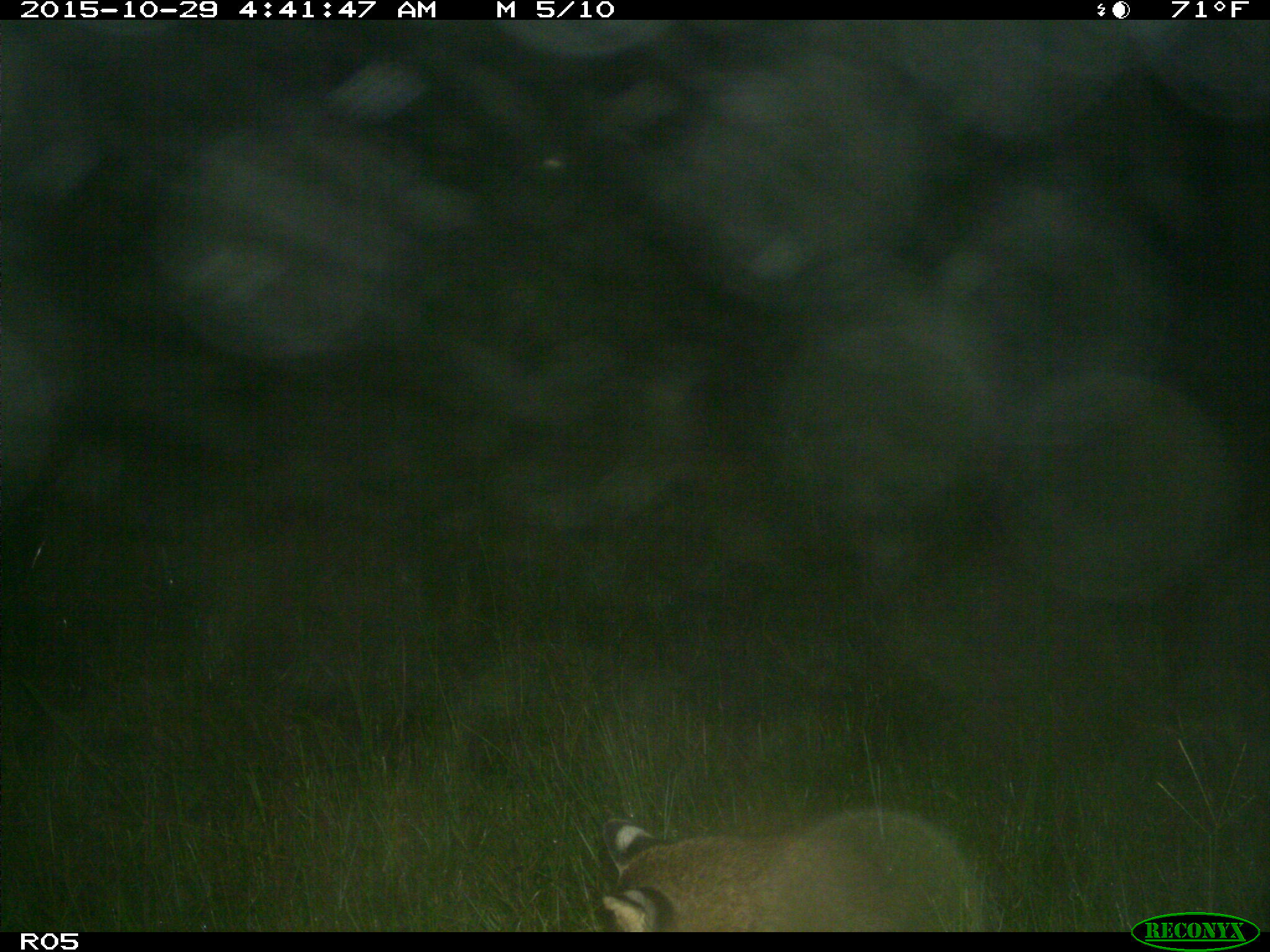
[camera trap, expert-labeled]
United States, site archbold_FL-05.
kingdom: Animalia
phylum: Chordata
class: Mammalia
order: Carnivora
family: Felidae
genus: Lynx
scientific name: Lynx rufus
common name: bobcat